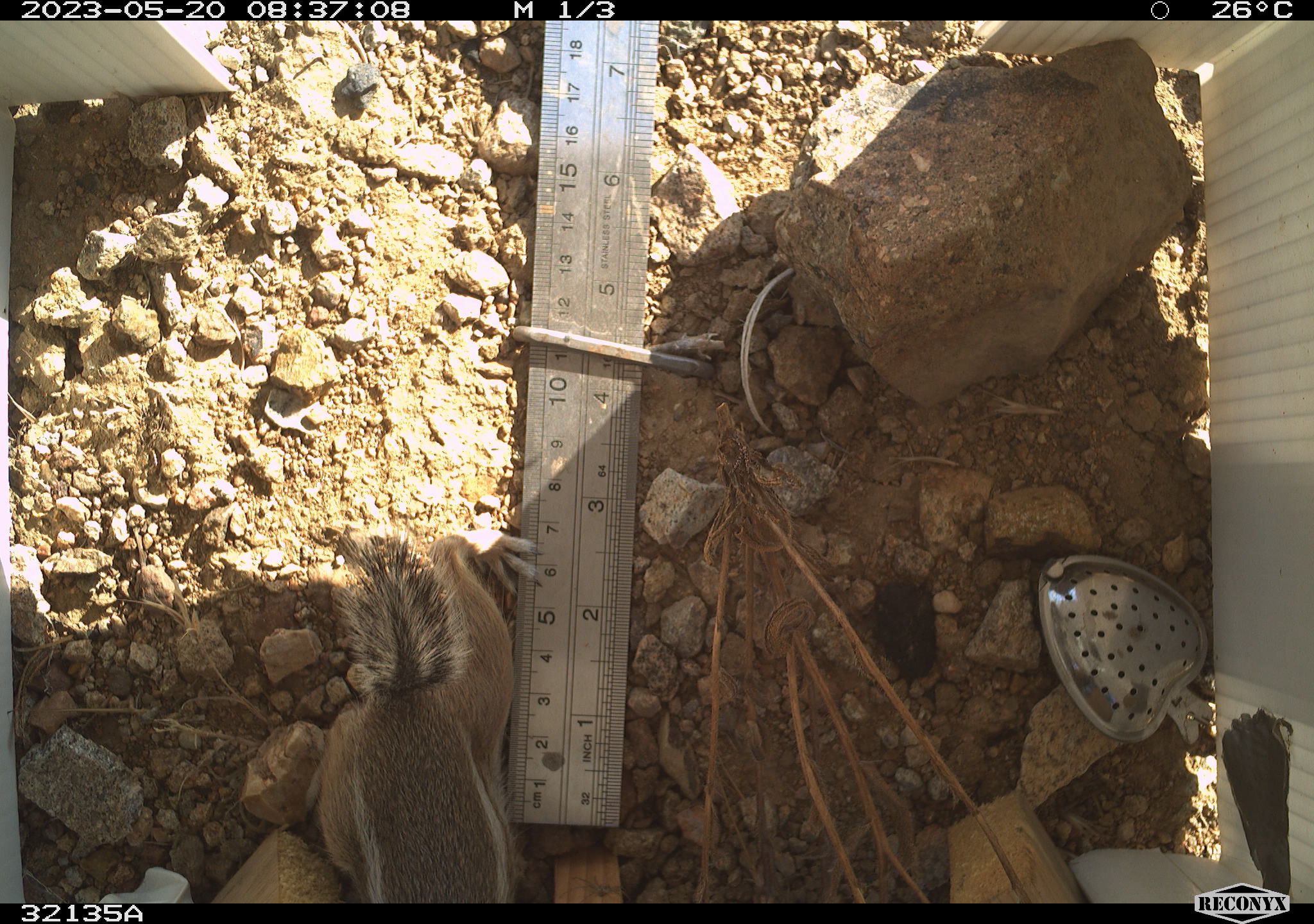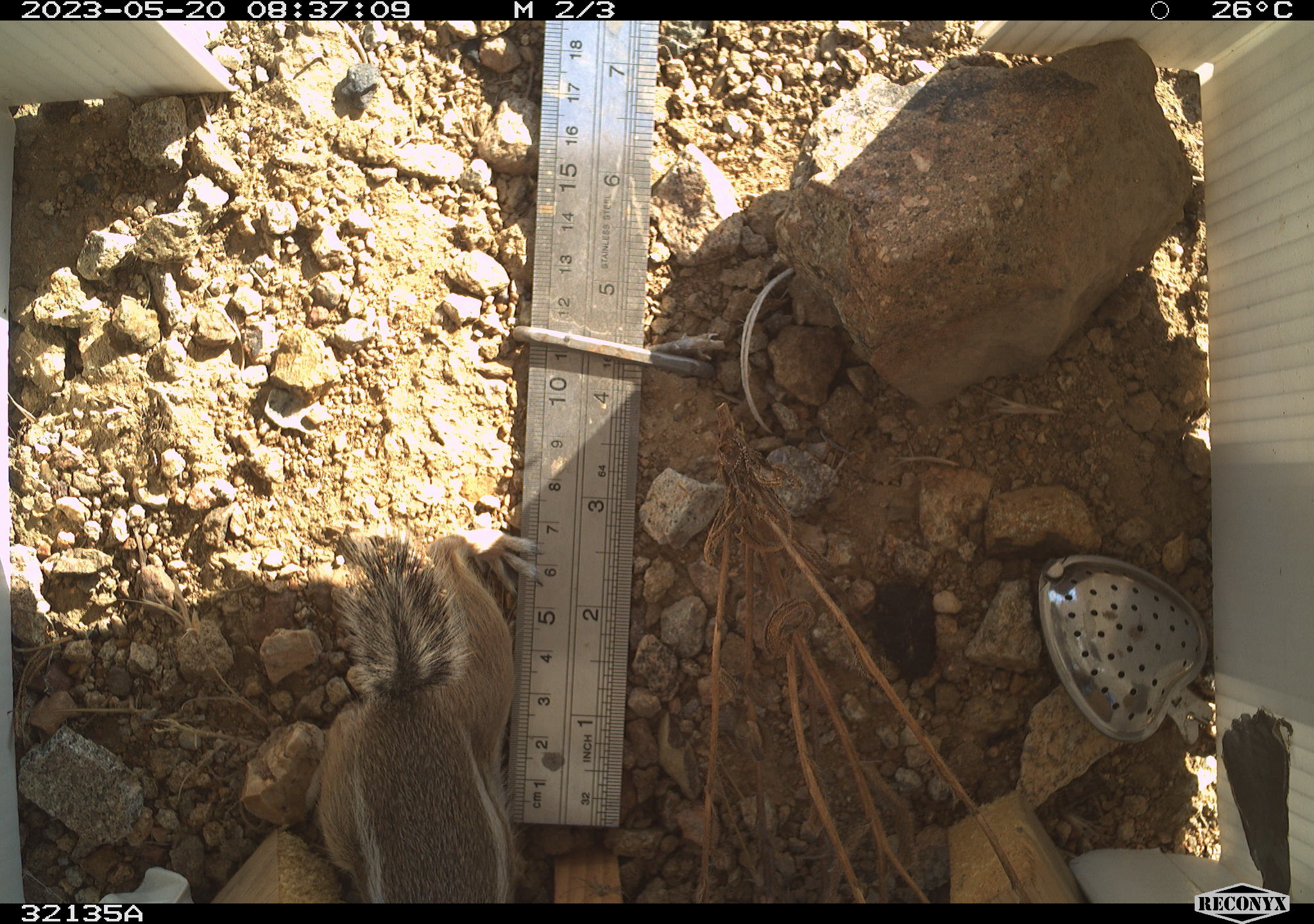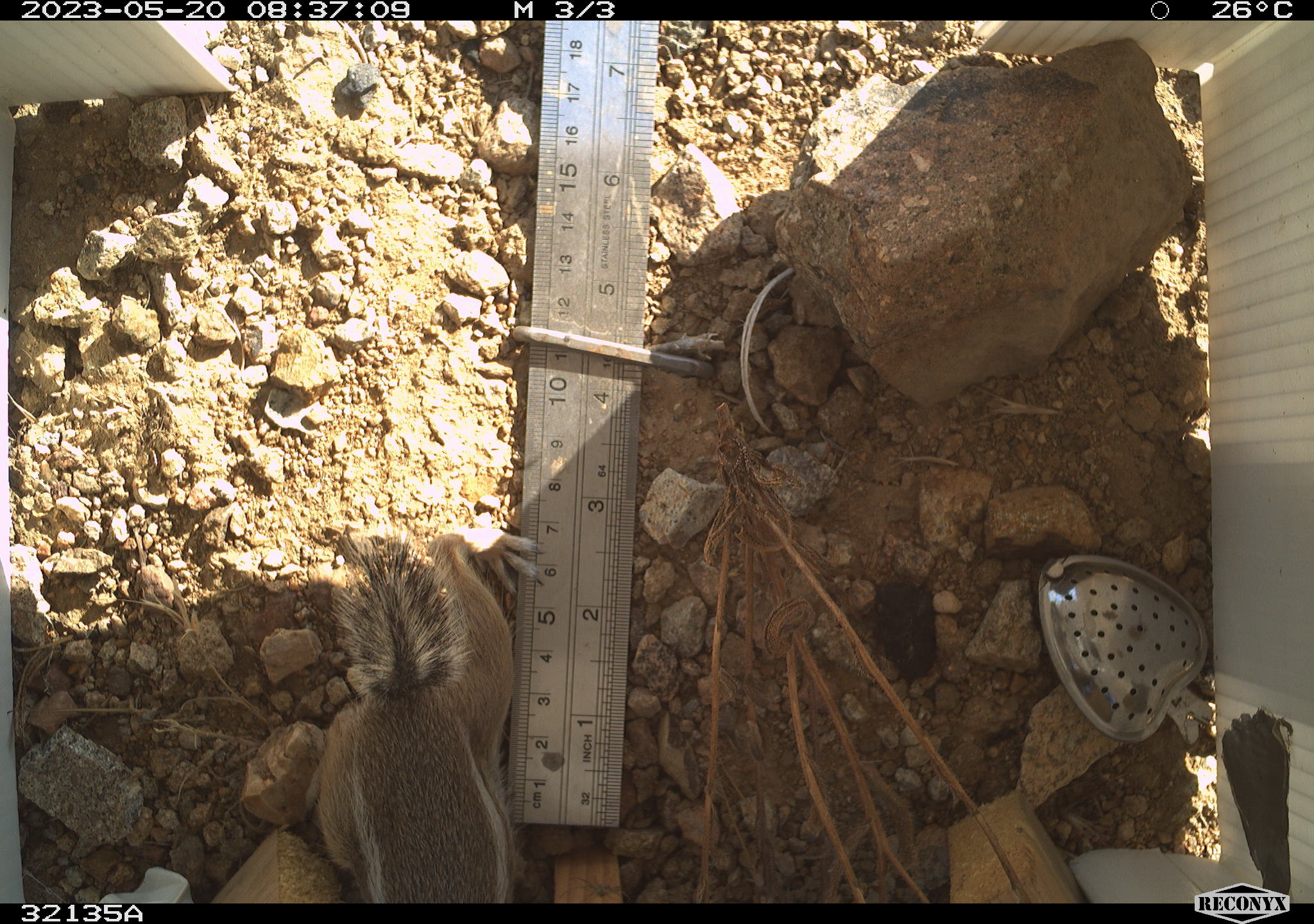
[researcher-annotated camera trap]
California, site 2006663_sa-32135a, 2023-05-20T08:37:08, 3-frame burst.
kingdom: Animalia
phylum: Chordata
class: Mammalia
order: Rodentia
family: Sciuridae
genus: Ammospermophilus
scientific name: Ammospermophilus leucurus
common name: white-tailed antelope squirrel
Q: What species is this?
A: White-tailed antelope squirrel (Ammospermophilus leucurus).